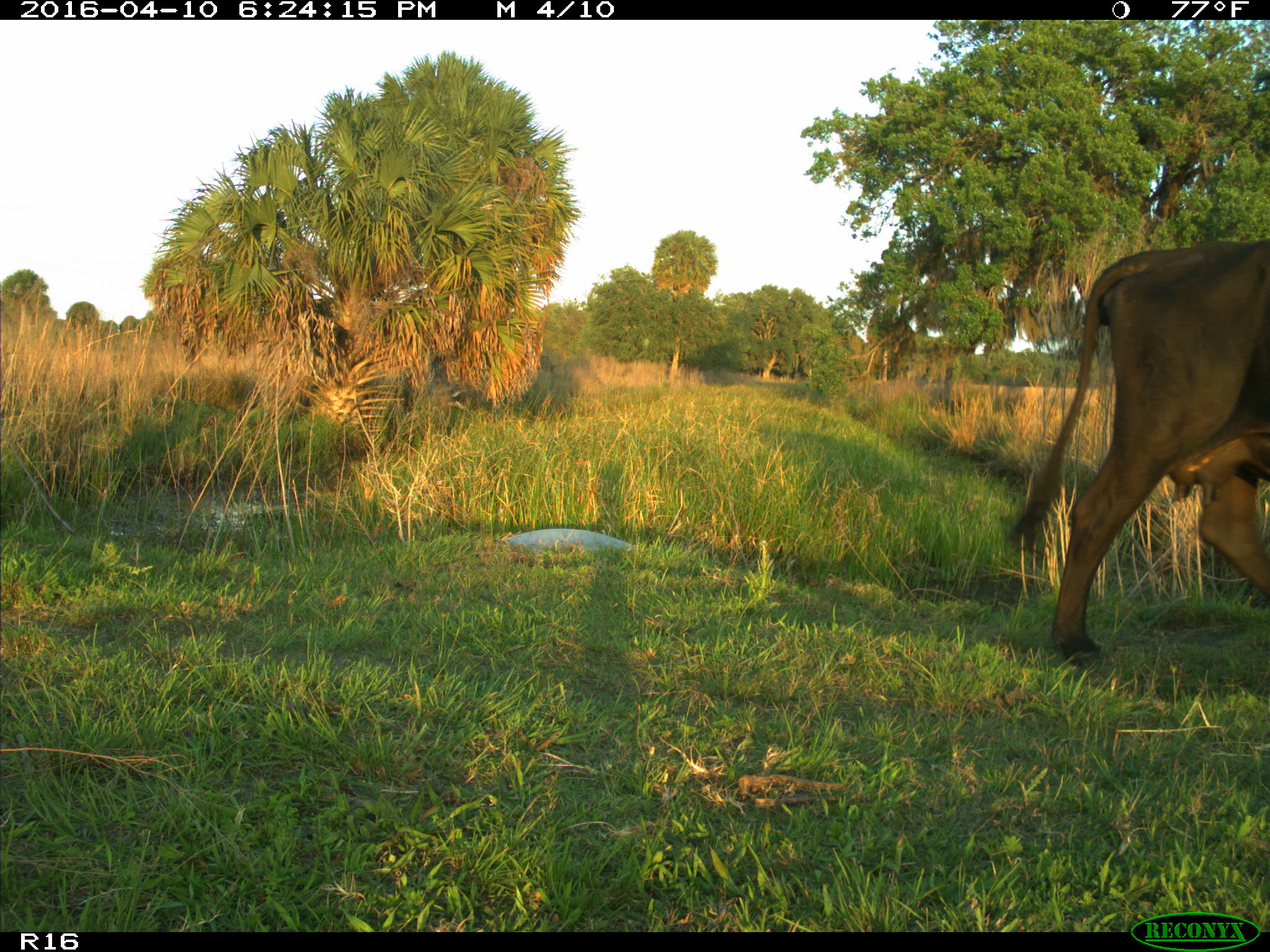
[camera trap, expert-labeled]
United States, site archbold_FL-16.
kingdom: Animalia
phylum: Chordata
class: Mammalia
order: Artiodactyla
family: Bovidae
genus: Bos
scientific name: Bos taurus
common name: domestic cow